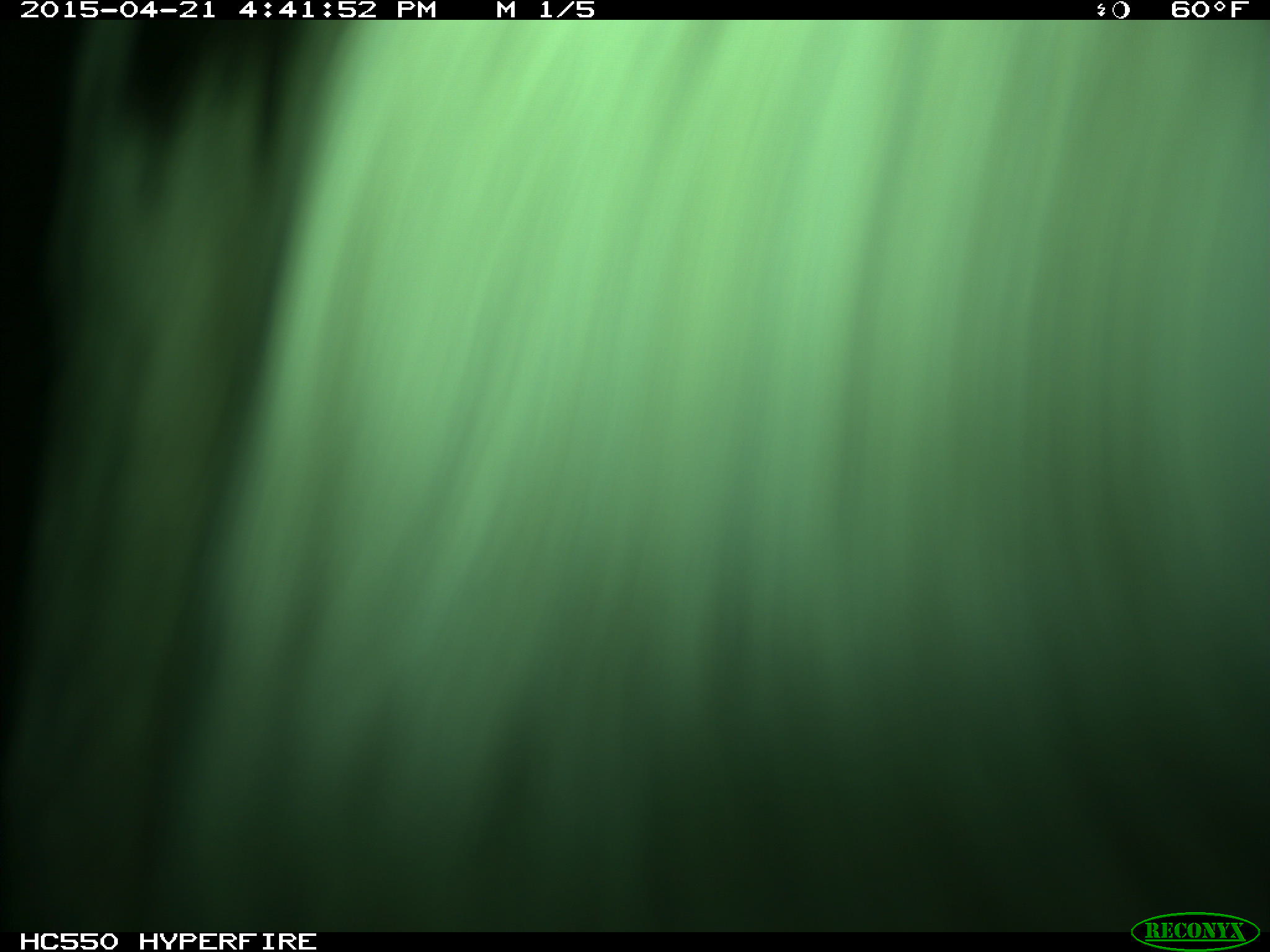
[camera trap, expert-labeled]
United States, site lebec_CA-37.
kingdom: Animalia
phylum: Chordata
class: Mammalia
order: Artiodactyla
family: Bovidae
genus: Bos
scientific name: Bos taurus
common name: domestic cow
Bos taurus (domestic cow).